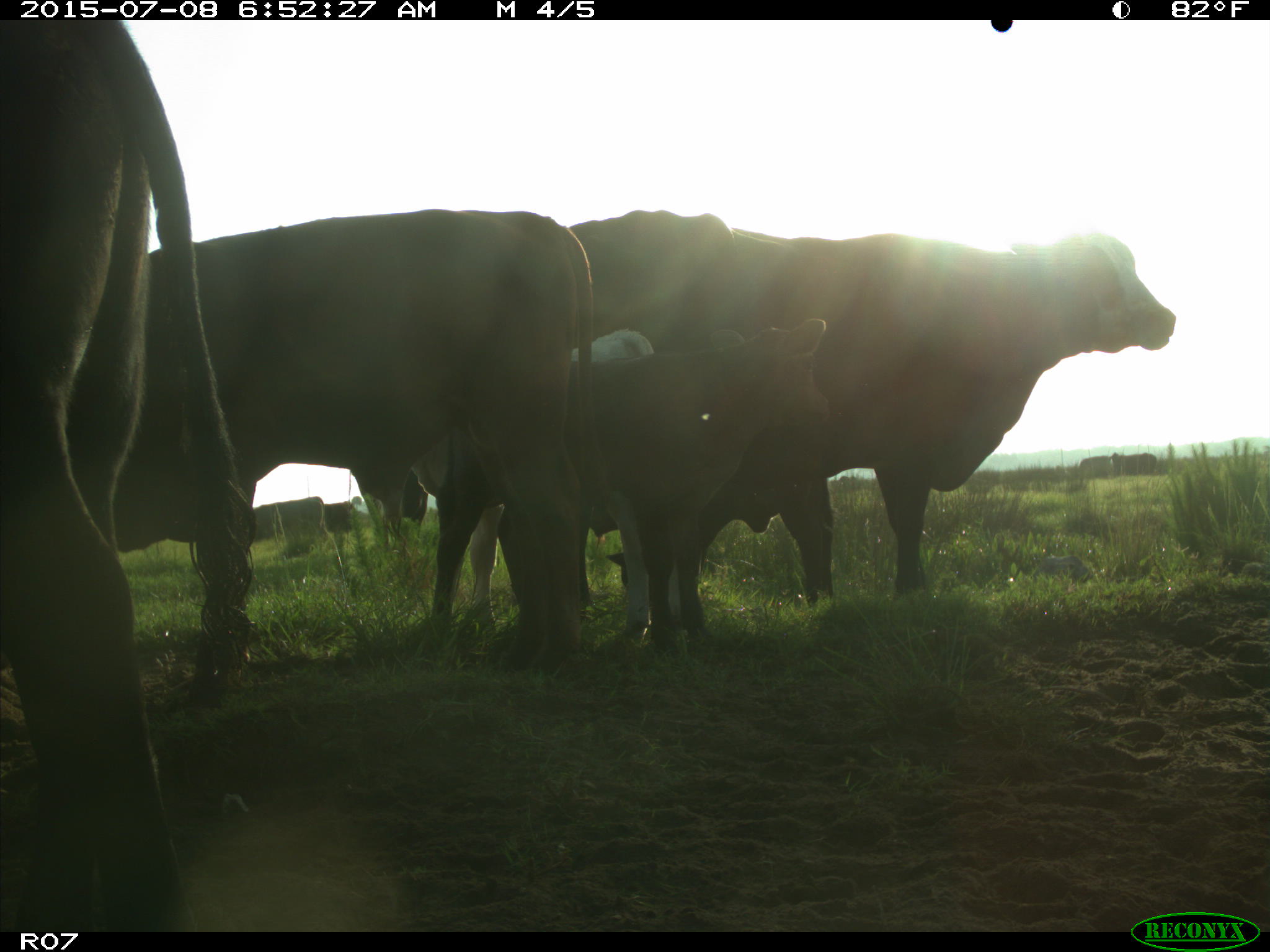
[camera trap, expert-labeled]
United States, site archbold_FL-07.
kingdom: Animalia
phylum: Chordata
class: Mammalia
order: Artiodactyla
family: Bovidae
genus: Bos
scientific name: Bos taurus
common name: domestic cow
Bos taurus (domestic cow).